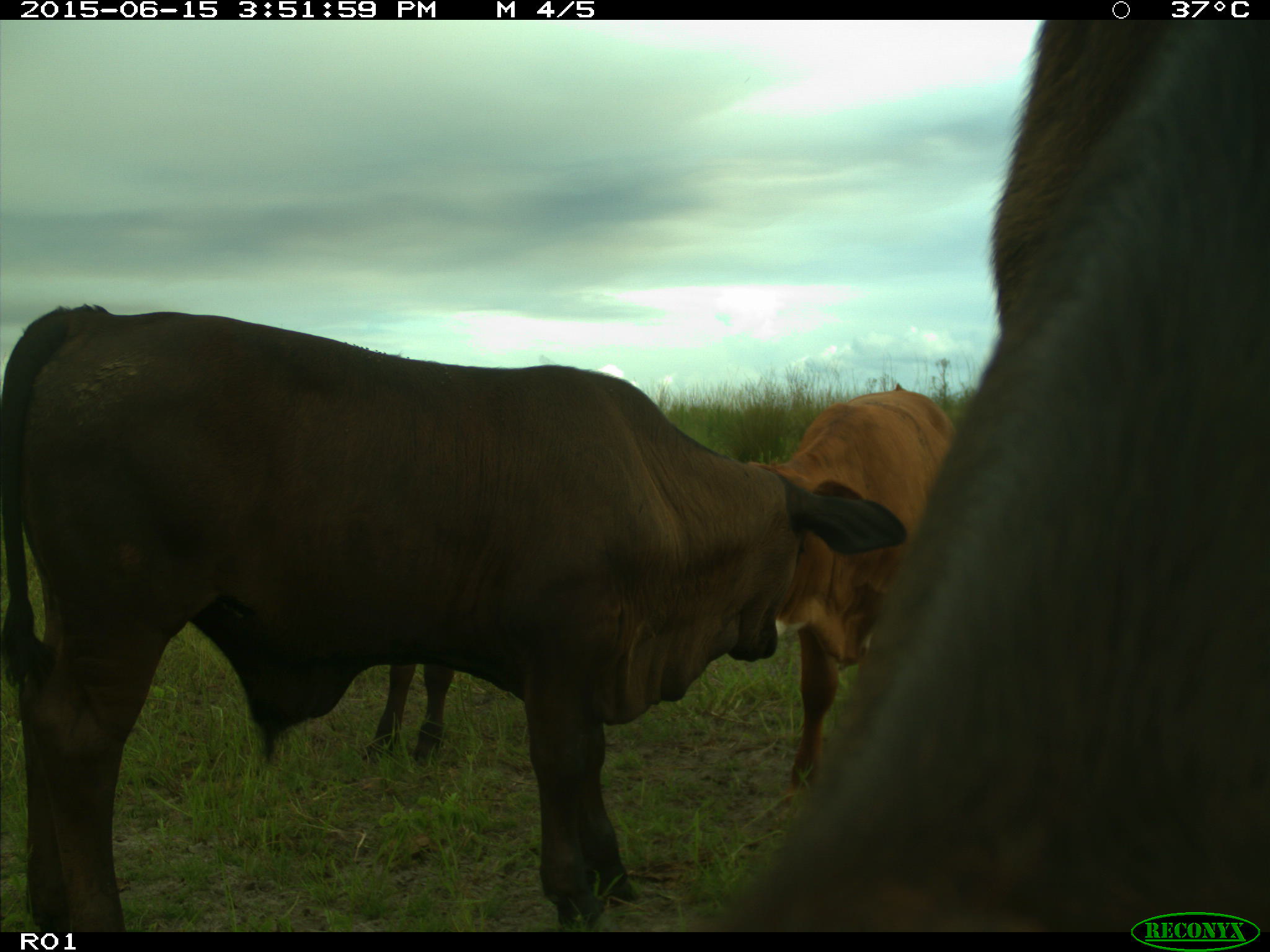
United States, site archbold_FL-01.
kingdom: Animalia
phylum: Chordata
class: Mammalia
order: Artiodactyla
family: Bovidae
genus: Bos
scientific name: Bos taurus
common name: domestic cow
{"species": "Bos taurus (domestic cow)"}